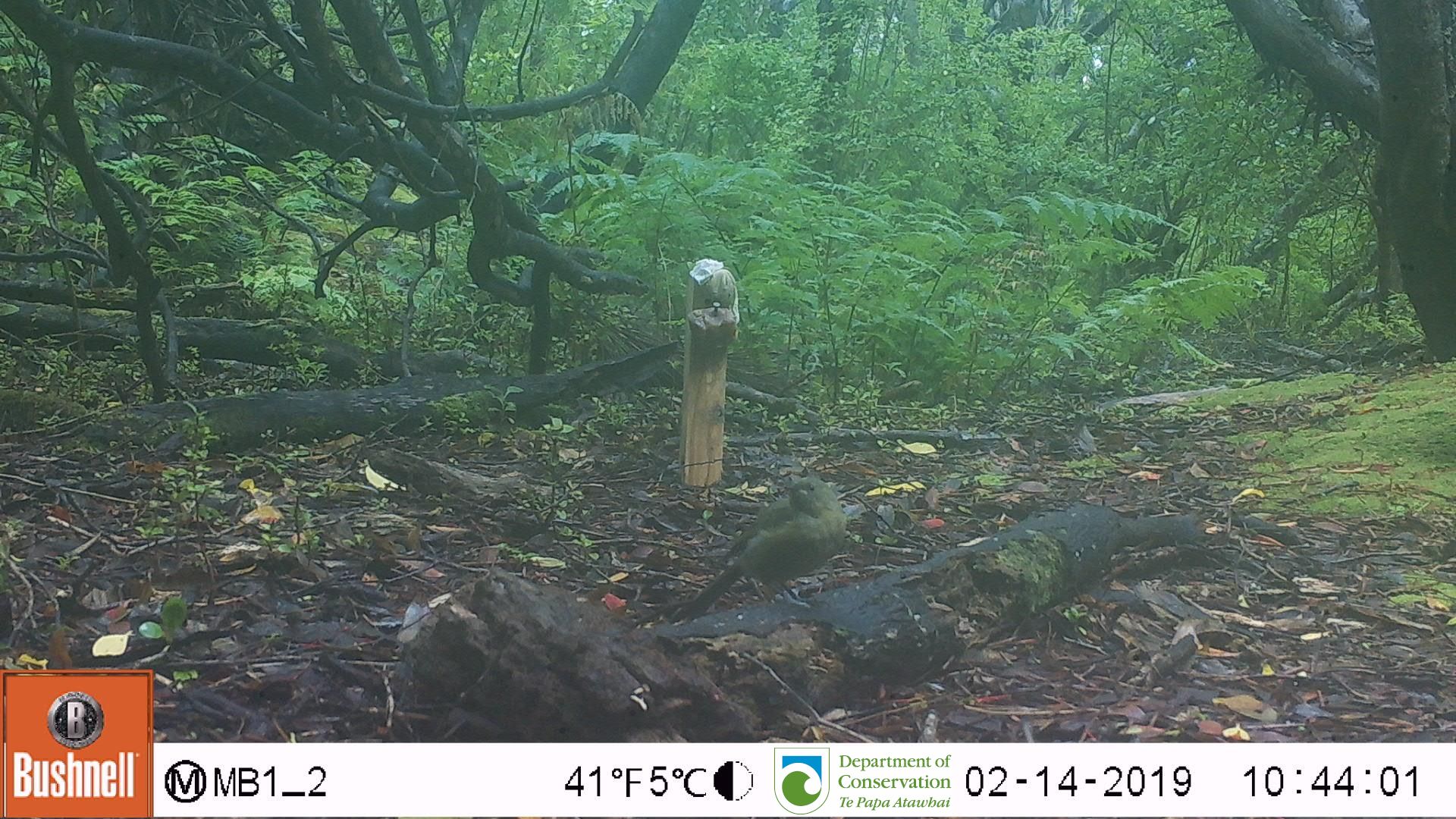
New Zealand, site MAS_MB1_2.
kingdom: Animalia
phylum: Chordata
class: Aves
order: Passeriformes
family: Meliphagidae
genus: Anthornis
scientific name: Anthornis melanura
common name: new zealand bellbird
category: bellbird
Bellbird (new zealand bellbird) (Anthornis melanura).